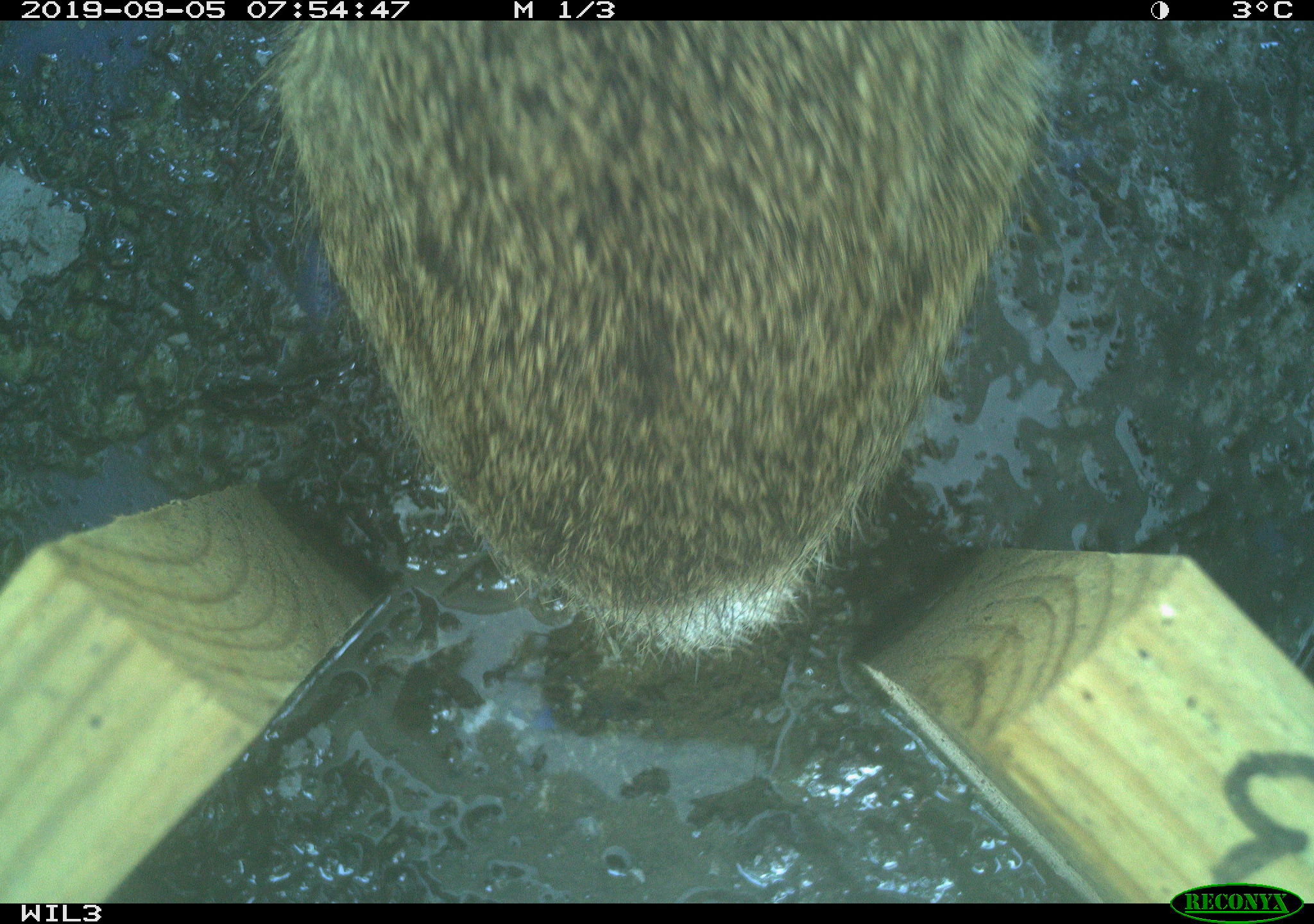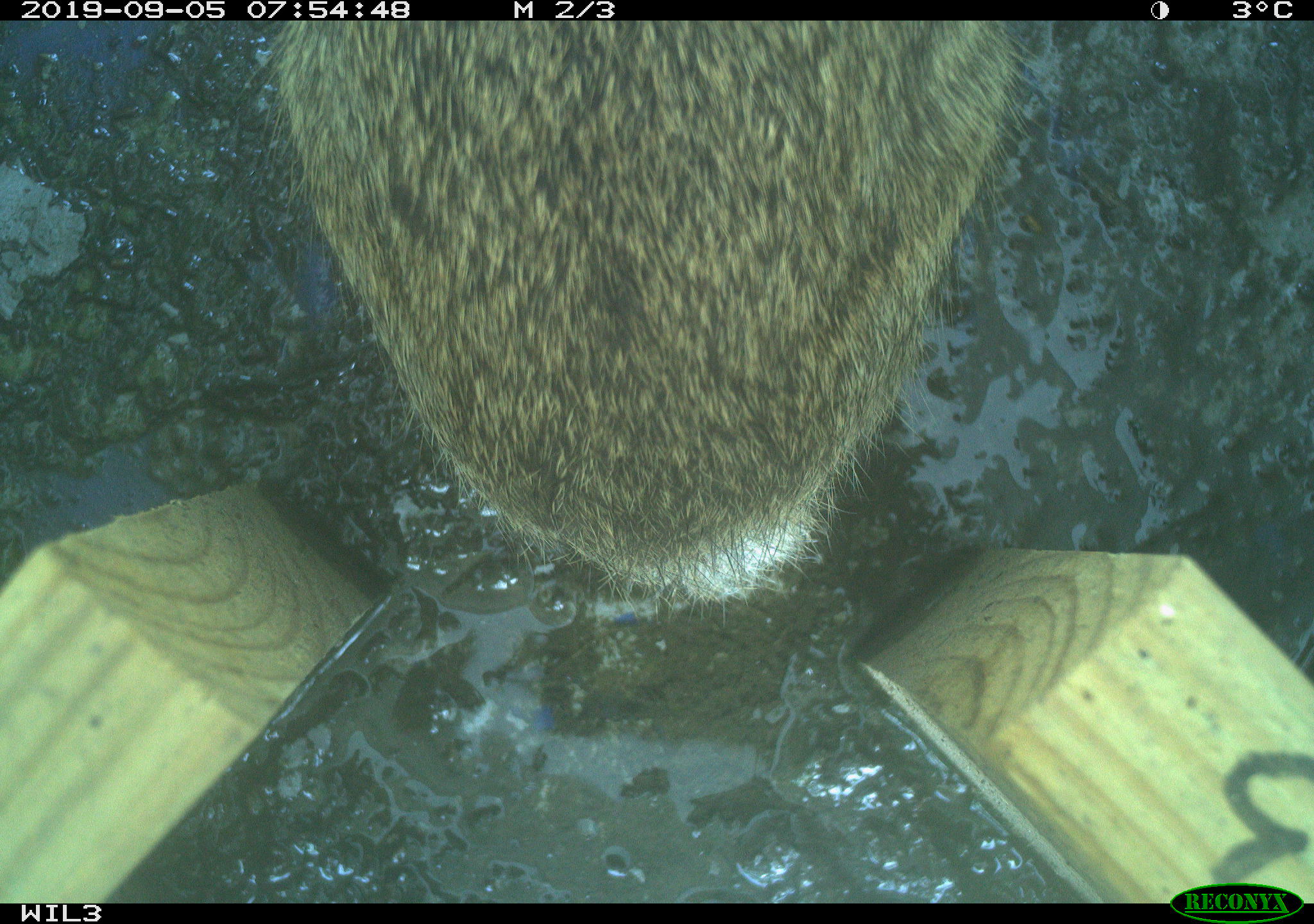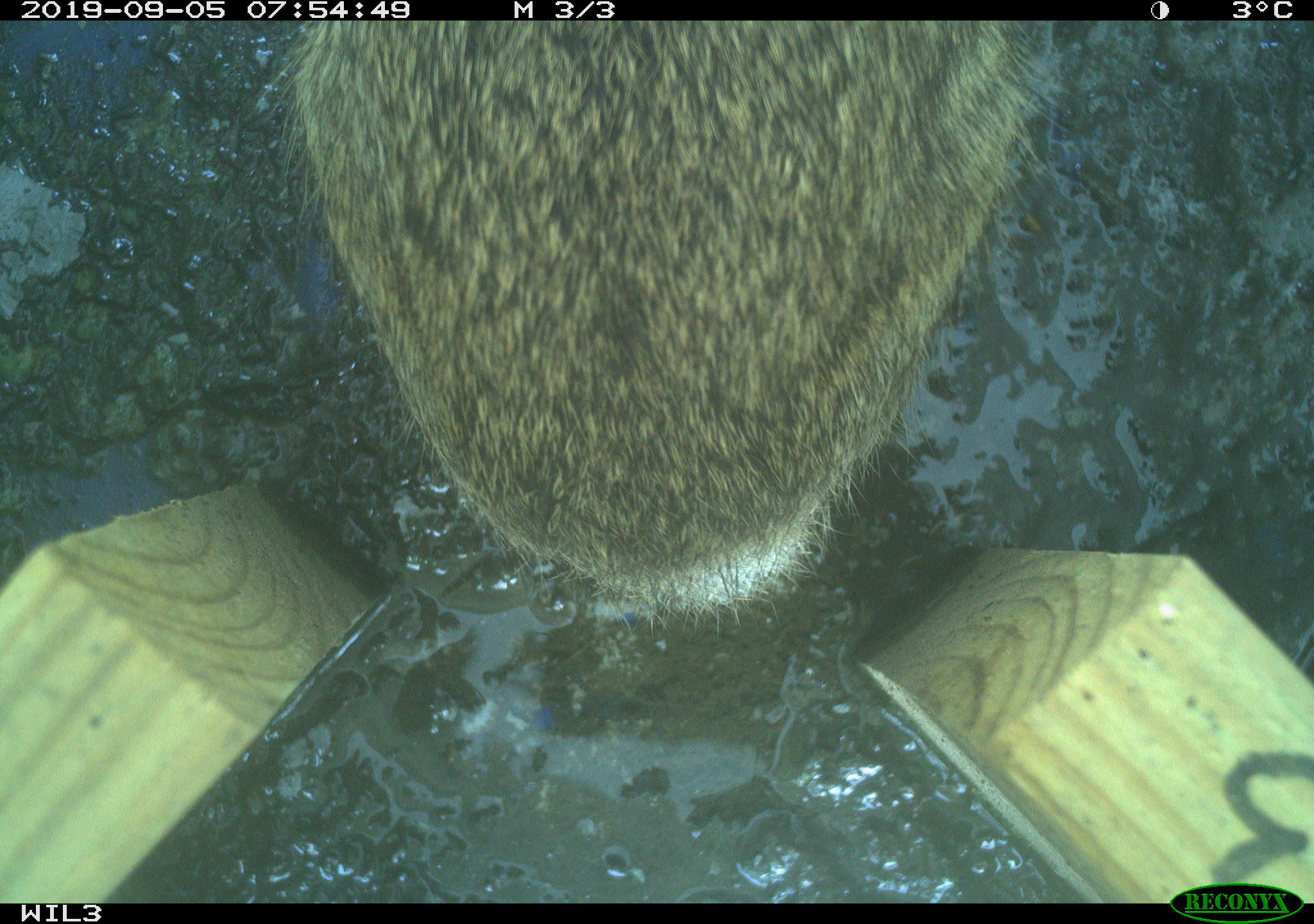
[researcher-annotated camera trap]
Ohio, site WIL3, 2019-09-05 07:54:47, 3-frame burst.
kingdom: Animalia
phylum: Chordata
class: Mammalia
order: Lagomorpha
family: Leporidae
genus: Sylvilagus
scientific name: Sylvilagus floridanus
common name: eastern cottontail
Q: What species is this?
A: Eastern cottontail (Sylvilagus floridanus).